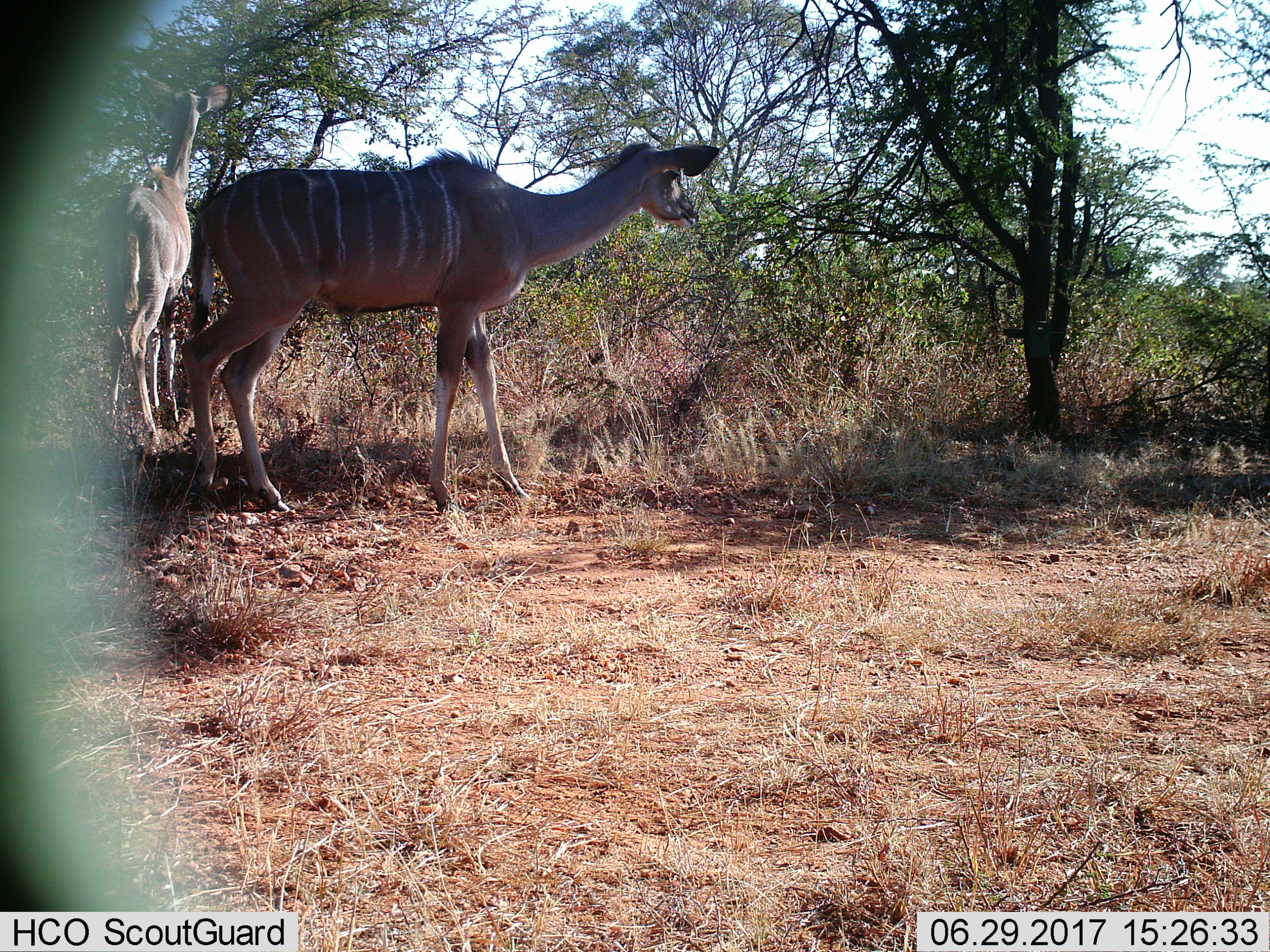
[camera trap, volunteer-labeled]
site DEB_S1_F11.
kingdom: Animalia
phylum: Chordata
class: Mammalia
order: Artiodactyla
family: Bovidae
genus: Tragelaphus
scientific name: Tragelaphus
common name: kudu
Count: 2.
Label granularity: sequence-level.